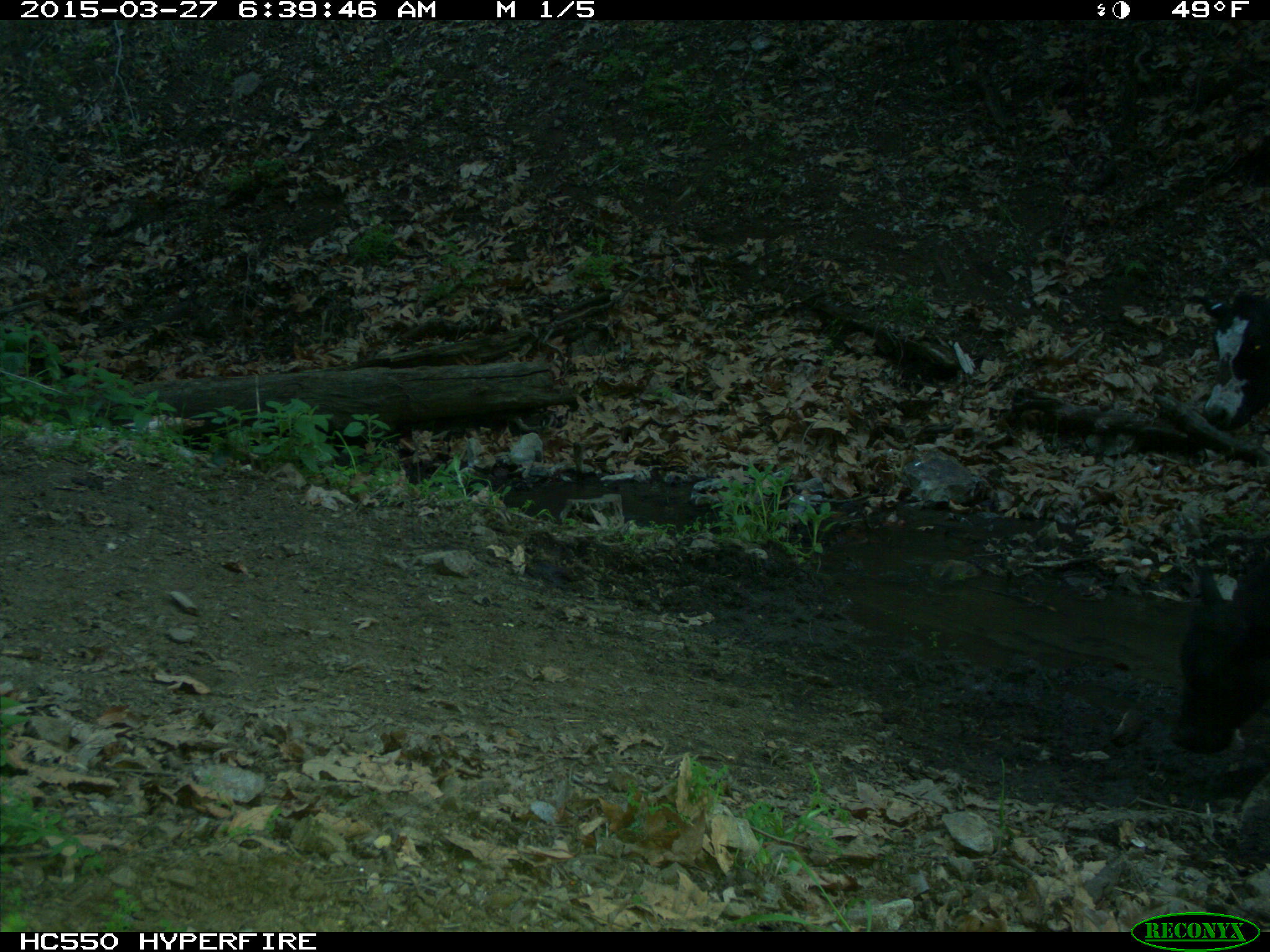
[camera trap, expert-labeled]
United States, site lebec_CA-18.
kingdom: Animalia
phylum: Chordata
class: Mammalia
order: Artiodactyla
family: Bovidae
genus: Bos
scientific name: Bos taurus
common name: domestic cow